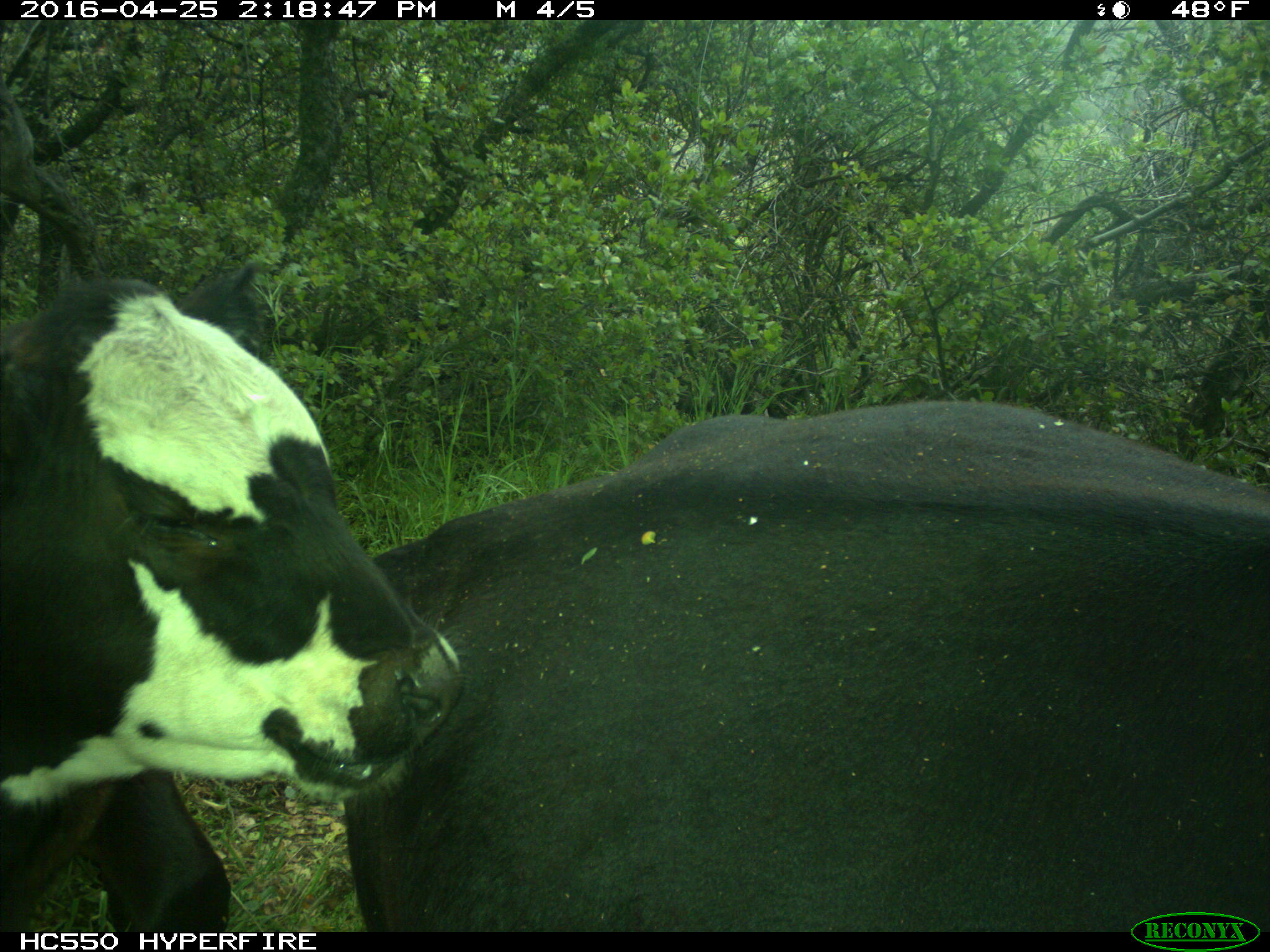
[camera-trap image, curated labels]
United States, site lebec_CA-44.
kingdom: Animalia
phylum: Chordata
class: Mammalia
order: Artiodactyla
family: Bovidae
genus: Bos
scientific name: Bos taurus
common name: domestic cow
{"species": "Bos taurus (domestic cow)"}